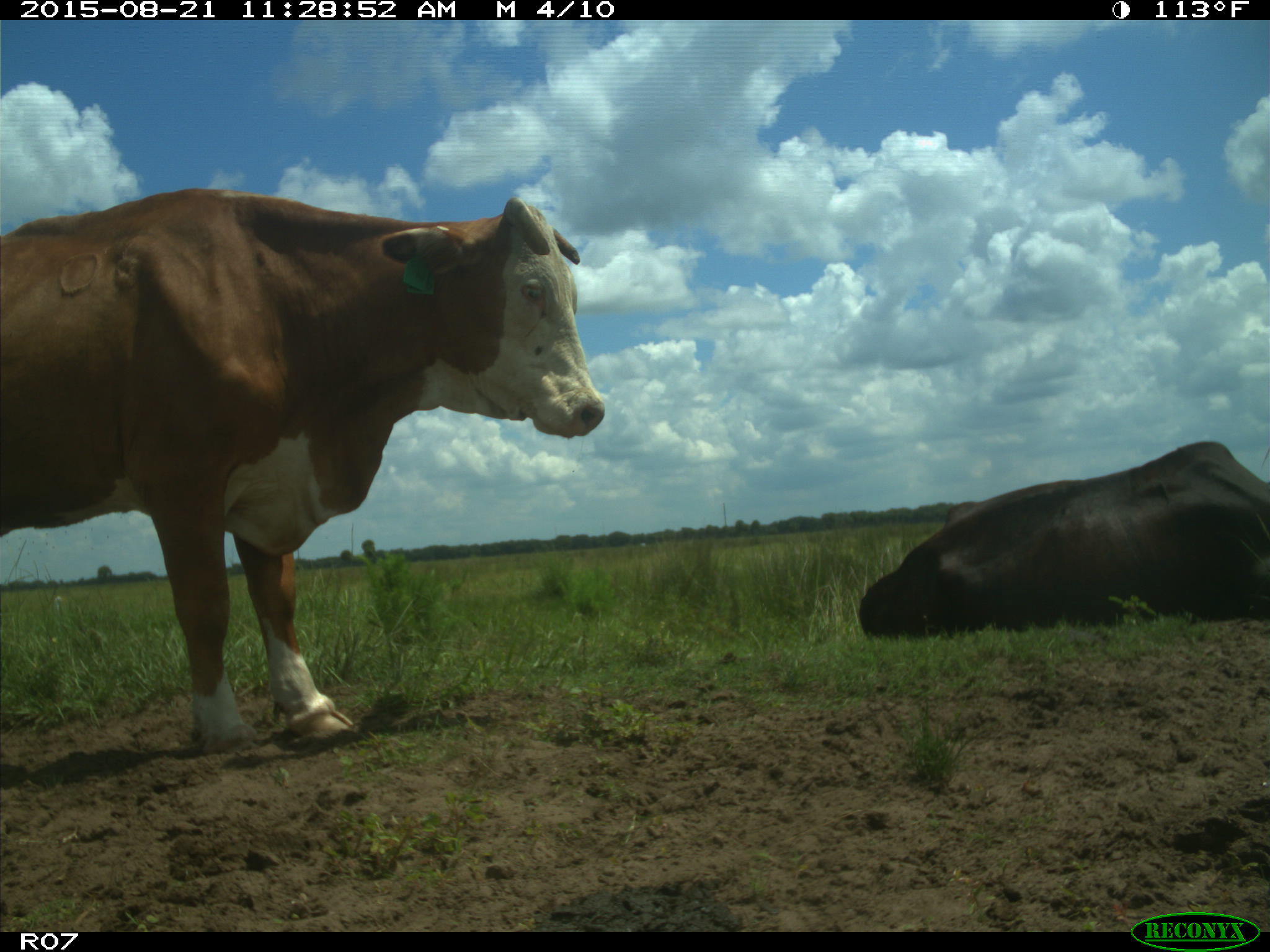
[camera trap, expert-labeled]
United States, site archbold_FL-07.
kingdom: Animalia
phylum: Chordata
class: Mammalia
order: Artiodactyla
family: Bovidae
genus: Bos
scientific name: Bos taurus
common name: domestic cow